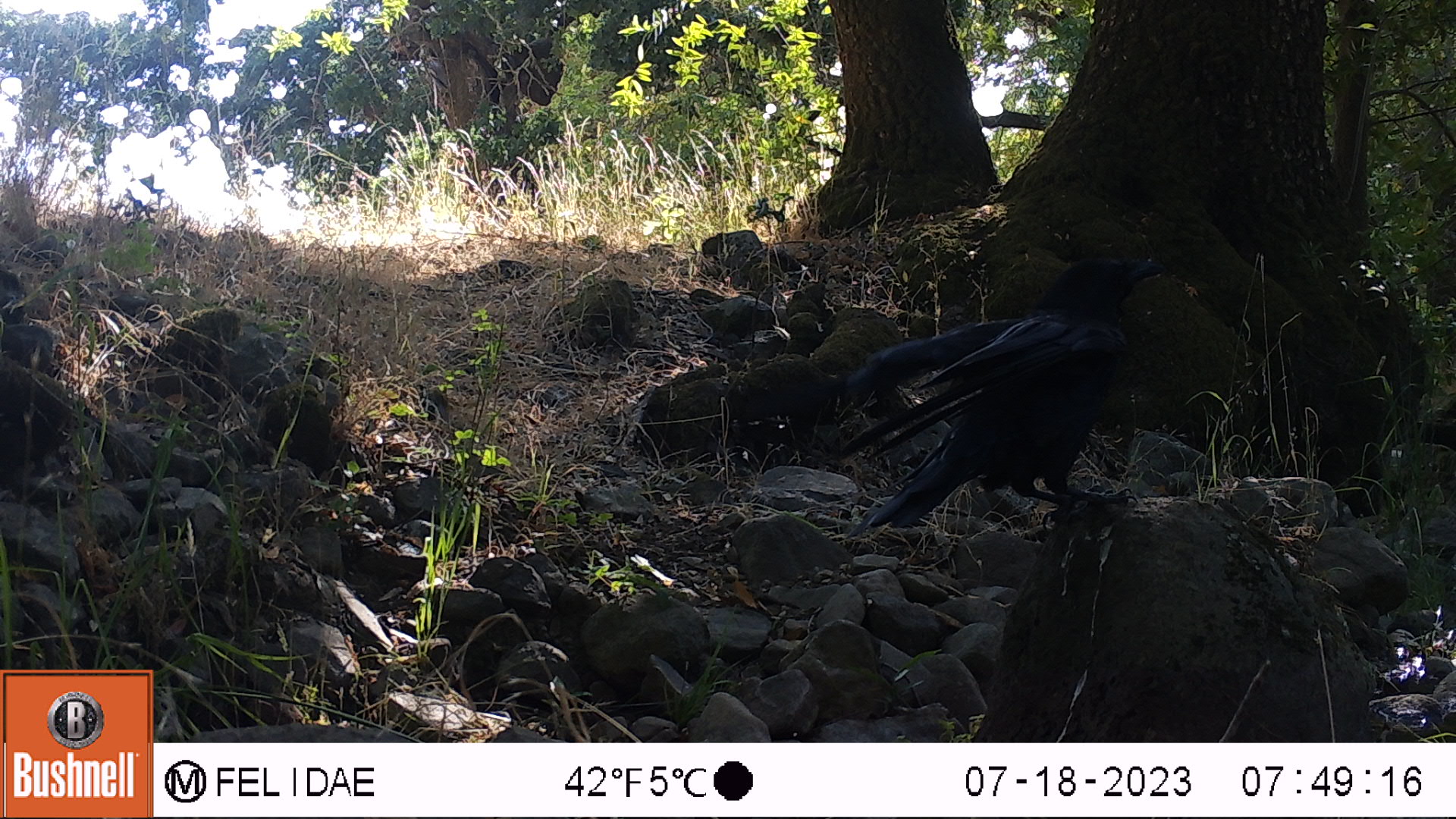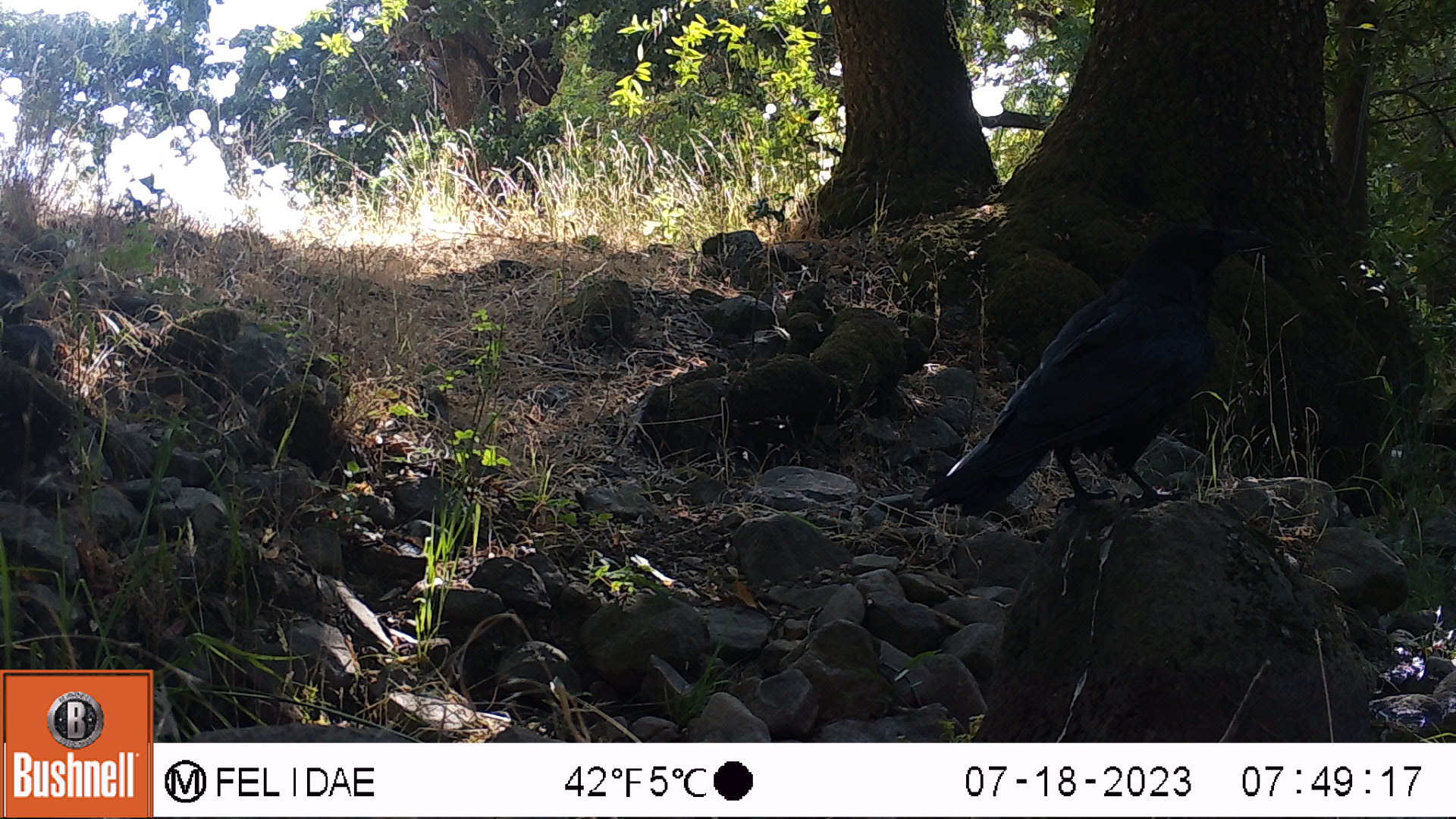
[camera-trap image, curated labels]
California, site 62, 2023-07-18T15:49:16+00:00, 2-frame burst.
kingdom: Animalia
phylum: Chordata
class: Aves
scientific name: Aves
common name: bird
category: unknown bird